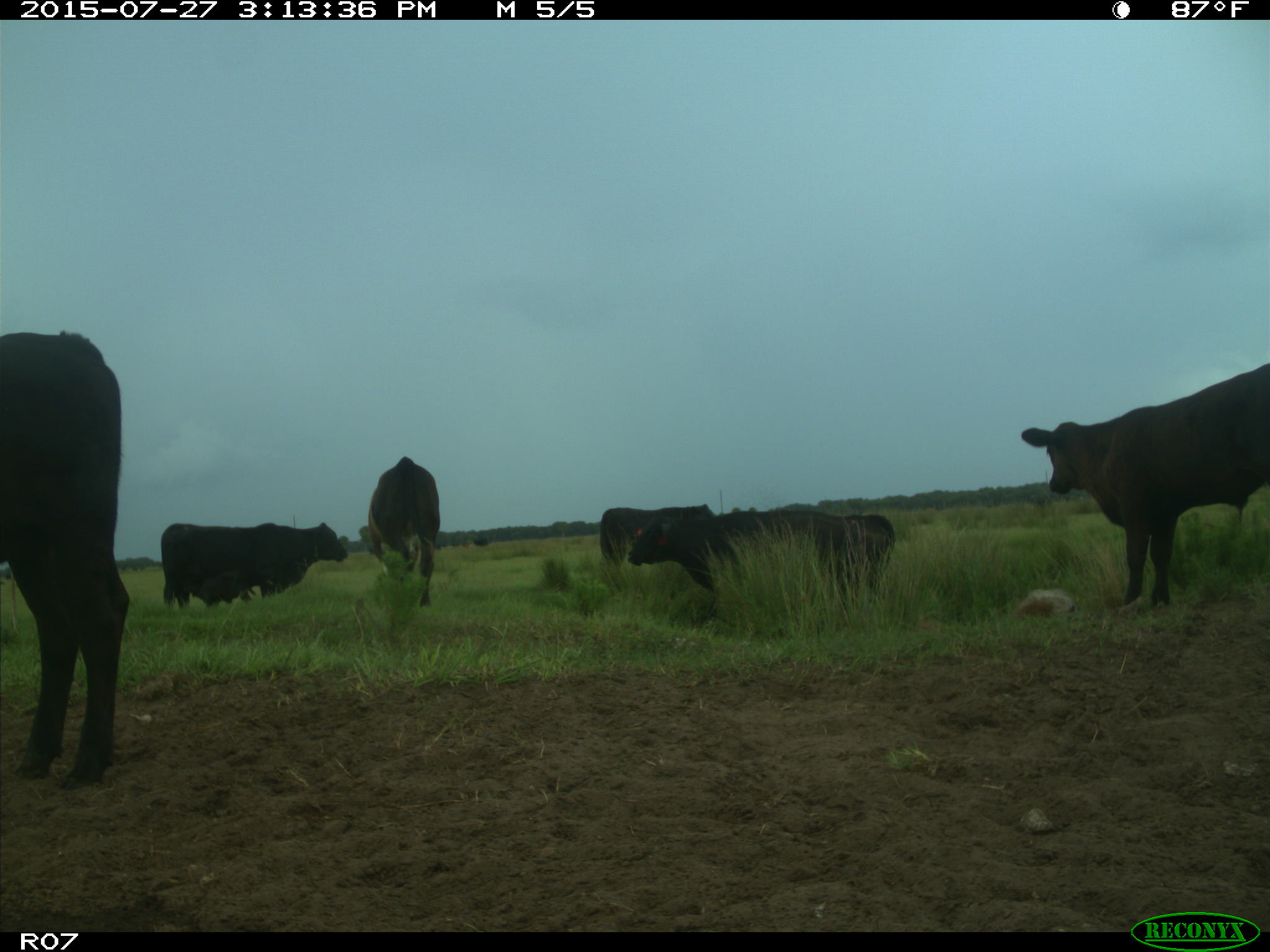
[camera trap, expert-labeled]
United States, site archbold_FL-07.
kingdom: Animalia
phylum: Chordata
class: Mammalia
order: Artiodactyla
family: Bovidae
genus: Bos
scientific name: Bos taurus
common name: domestic cow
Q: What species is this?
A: Bos taurus (domestic cow).